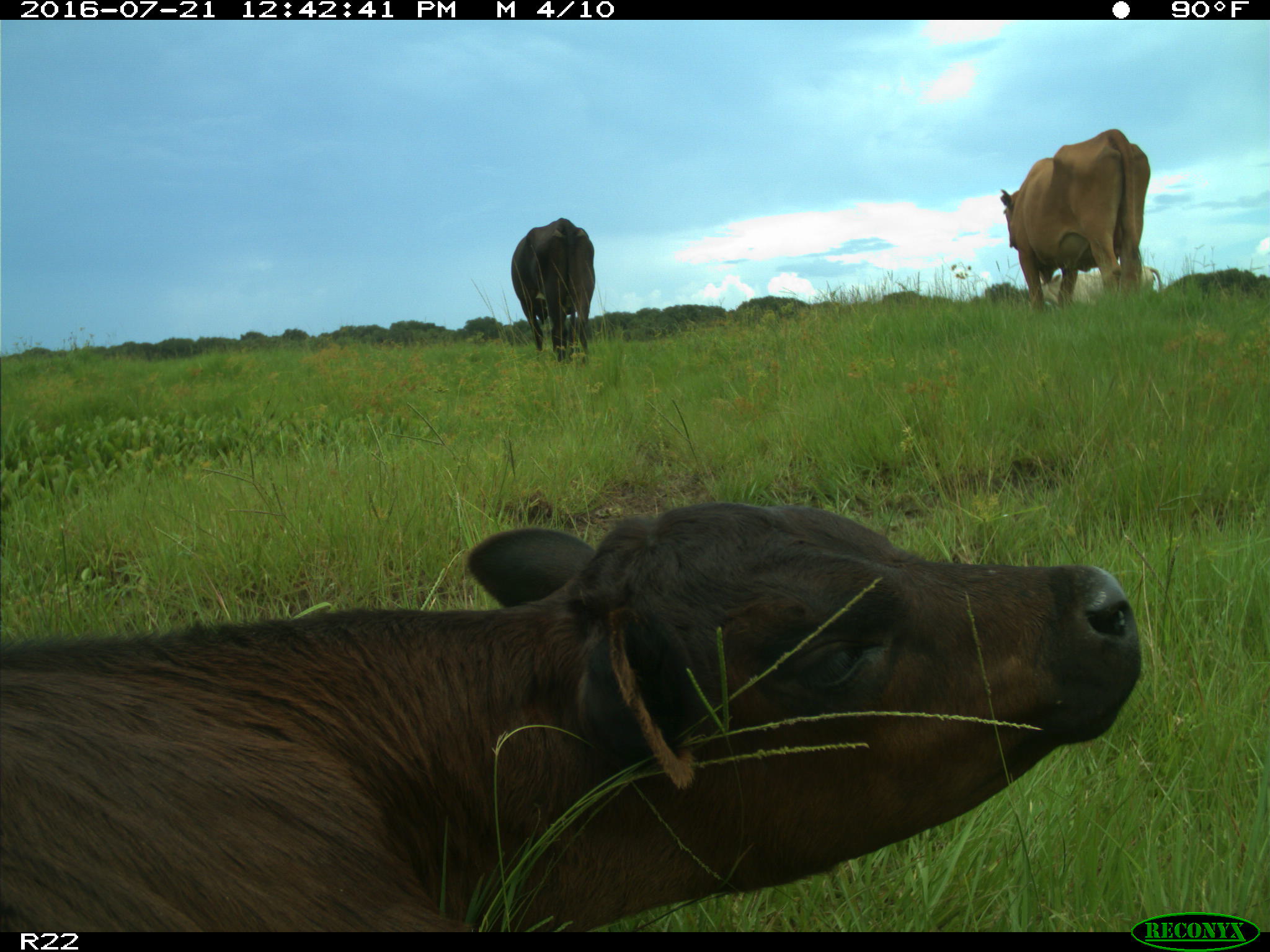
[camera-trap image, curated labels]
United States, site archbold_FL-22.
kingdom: Animalia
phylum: Chordata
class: Mammalia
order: Artiodactyla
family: Bovidae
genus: Bos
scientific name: Bos taurus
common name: domestic cow